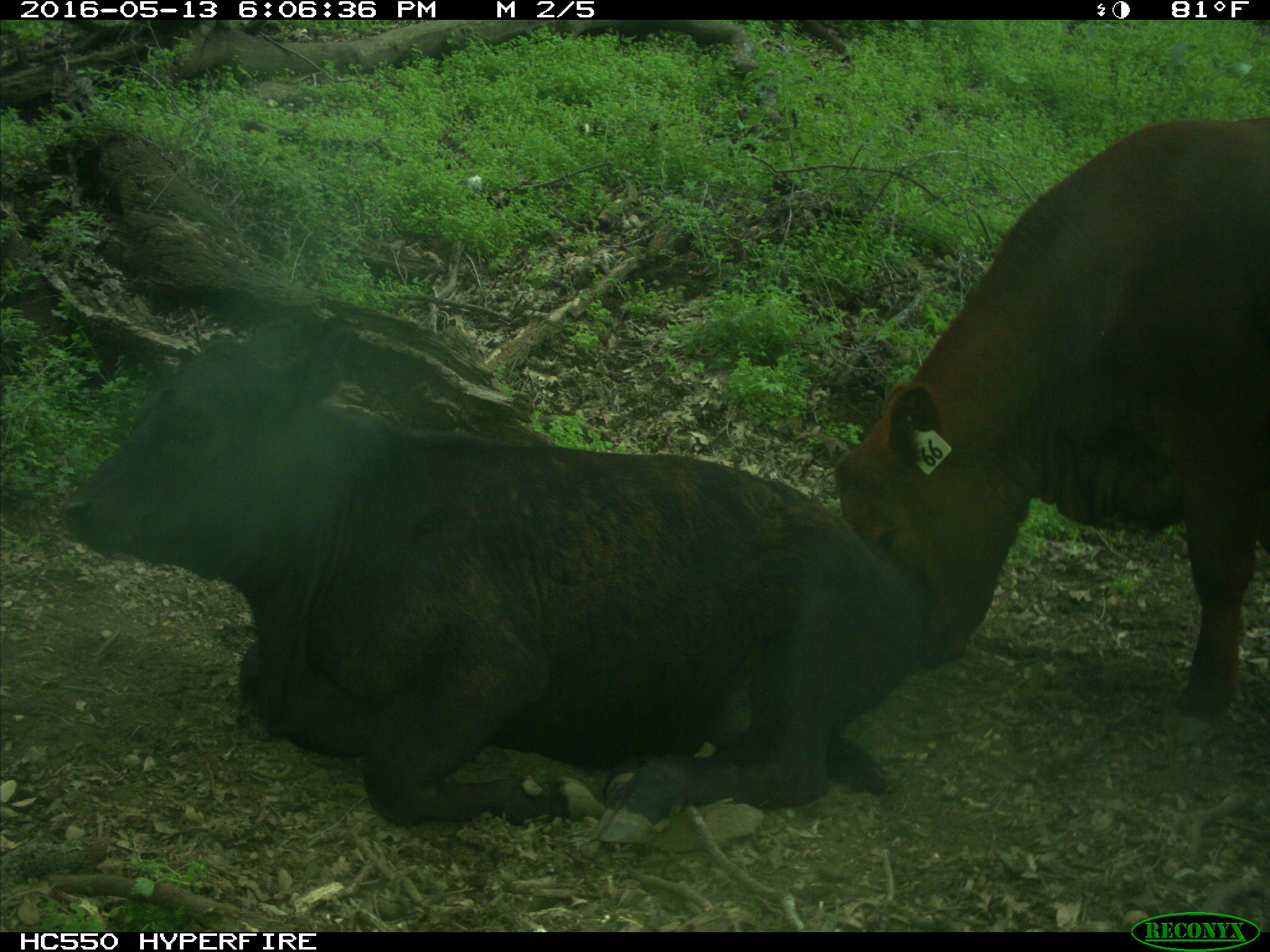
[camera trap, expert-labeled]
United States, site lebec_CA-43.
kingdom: Animalia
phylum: Chordata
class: Mammalia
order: Artiodactyla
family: Bovidae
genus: Bos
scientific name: Bos taurus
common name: domestic cow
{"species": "Bos taurus (domestic cow)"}